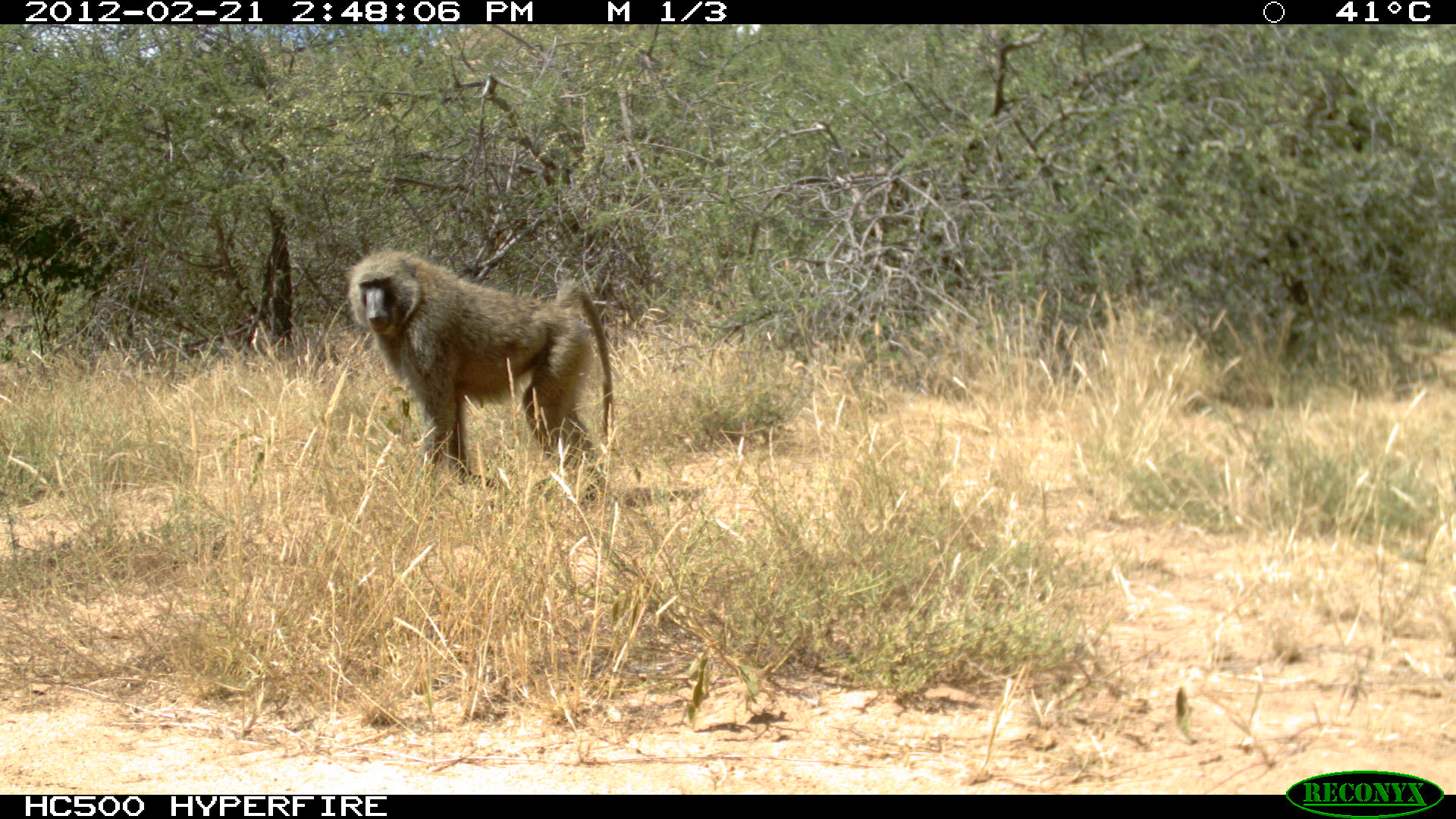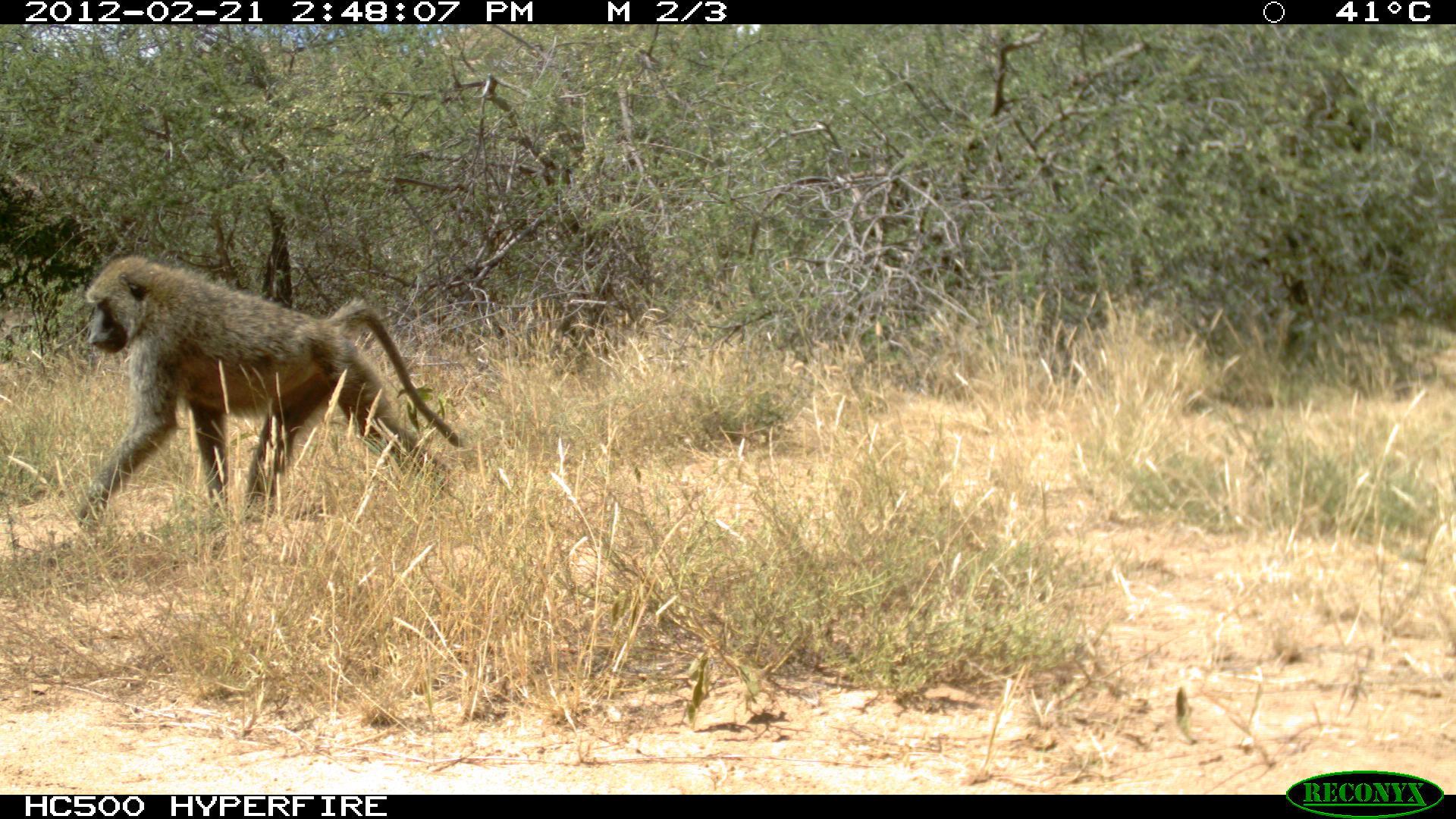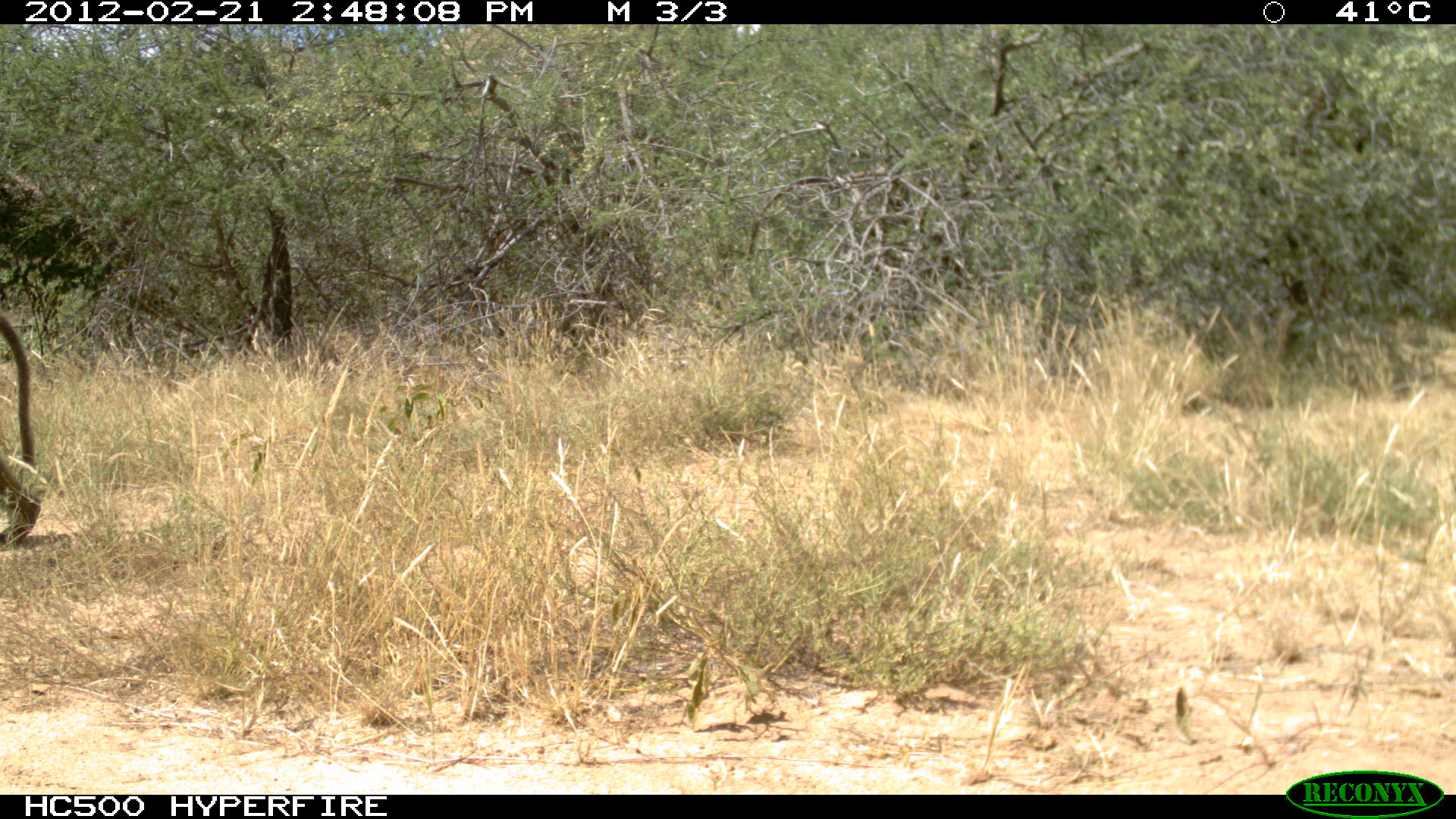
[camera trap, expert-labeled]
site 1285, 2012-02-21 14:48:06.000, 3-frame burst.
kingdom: Animalia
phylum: Chordata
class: Mammalia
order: Primates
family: Cercopithecidae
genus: Papio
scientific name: Papio anubis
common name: olive baboon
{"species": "Papio anubis (olive baboon)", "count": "1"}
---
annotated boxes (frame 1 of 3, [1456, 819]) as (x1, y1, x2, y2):
papio anubis: (342, 243, 619, 502)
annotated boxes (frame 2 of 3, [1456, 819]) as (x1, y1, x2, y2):
papio anubis: (76, 251, 459, 536)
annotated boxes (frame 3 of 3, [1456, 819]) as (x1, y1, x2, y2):
papio anubis: (0, 311, 44, 545)